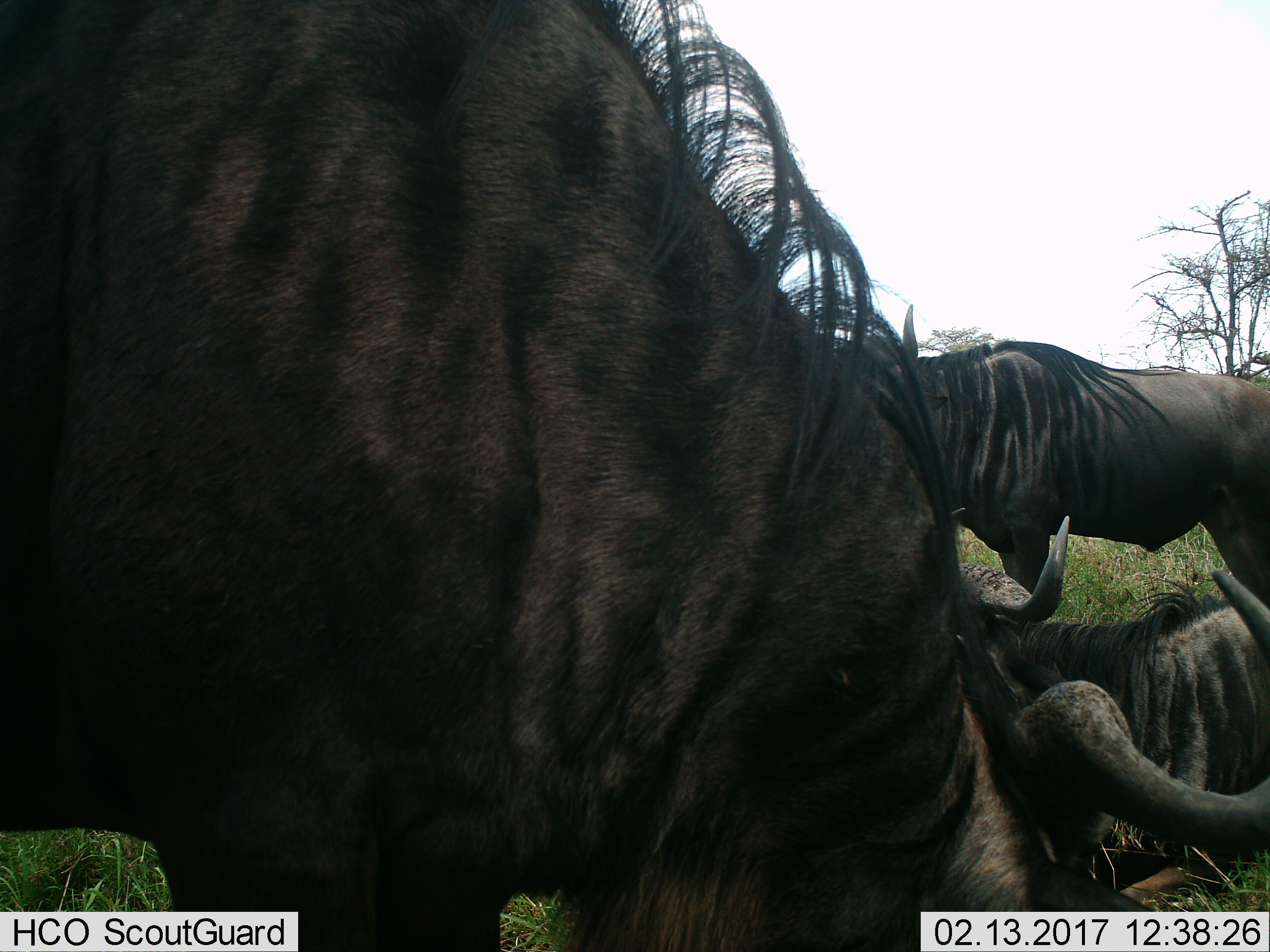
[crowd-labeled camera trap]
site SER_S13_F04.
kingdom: Animalia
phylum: Chordata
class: Mammalia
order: Artiodactyla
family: Bovidae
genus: Connochaetes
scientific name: Connochaetes taurinus taurinus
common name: blue wildebeest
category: wildebeestblue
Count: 3.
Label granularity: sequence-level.